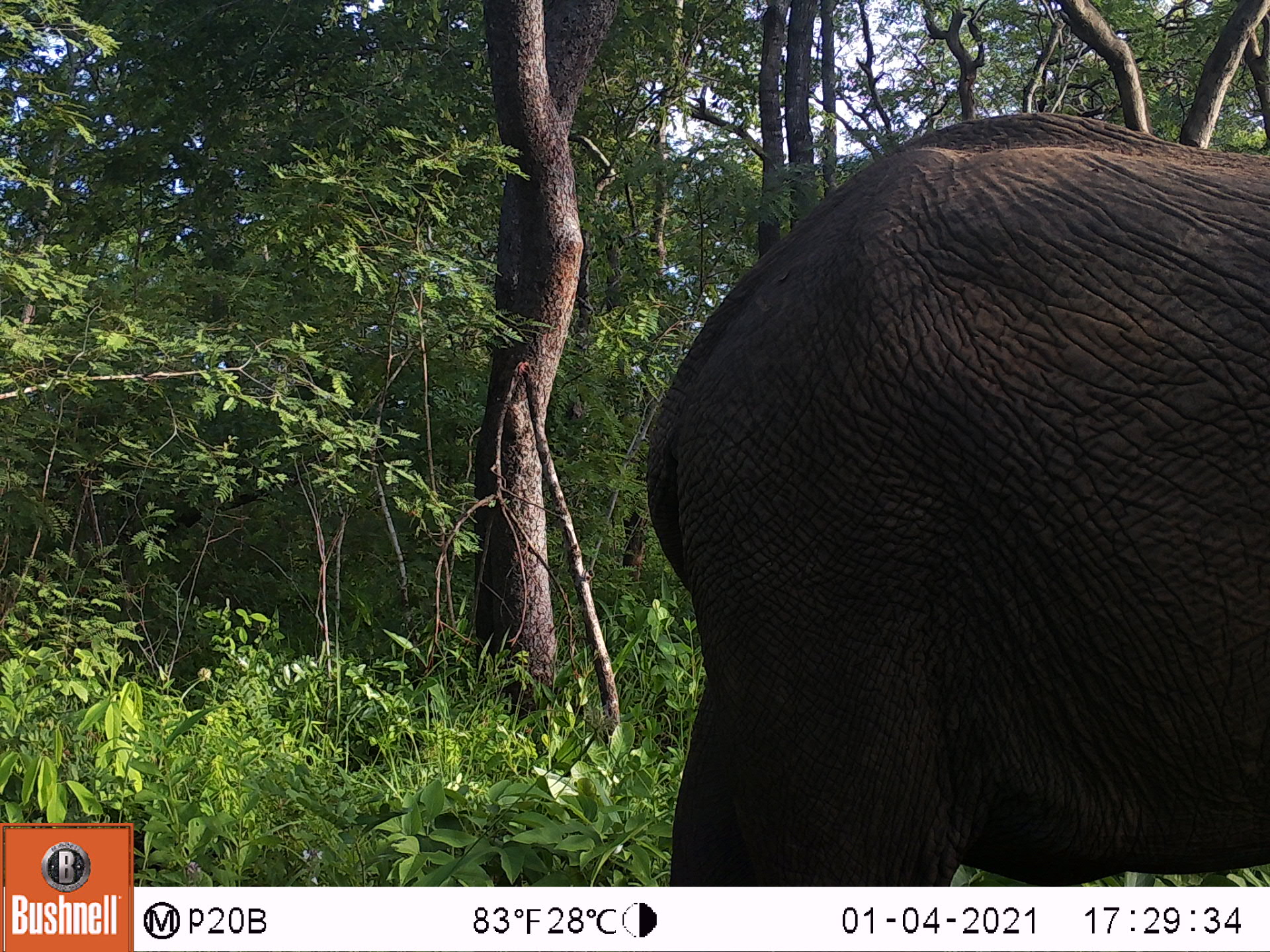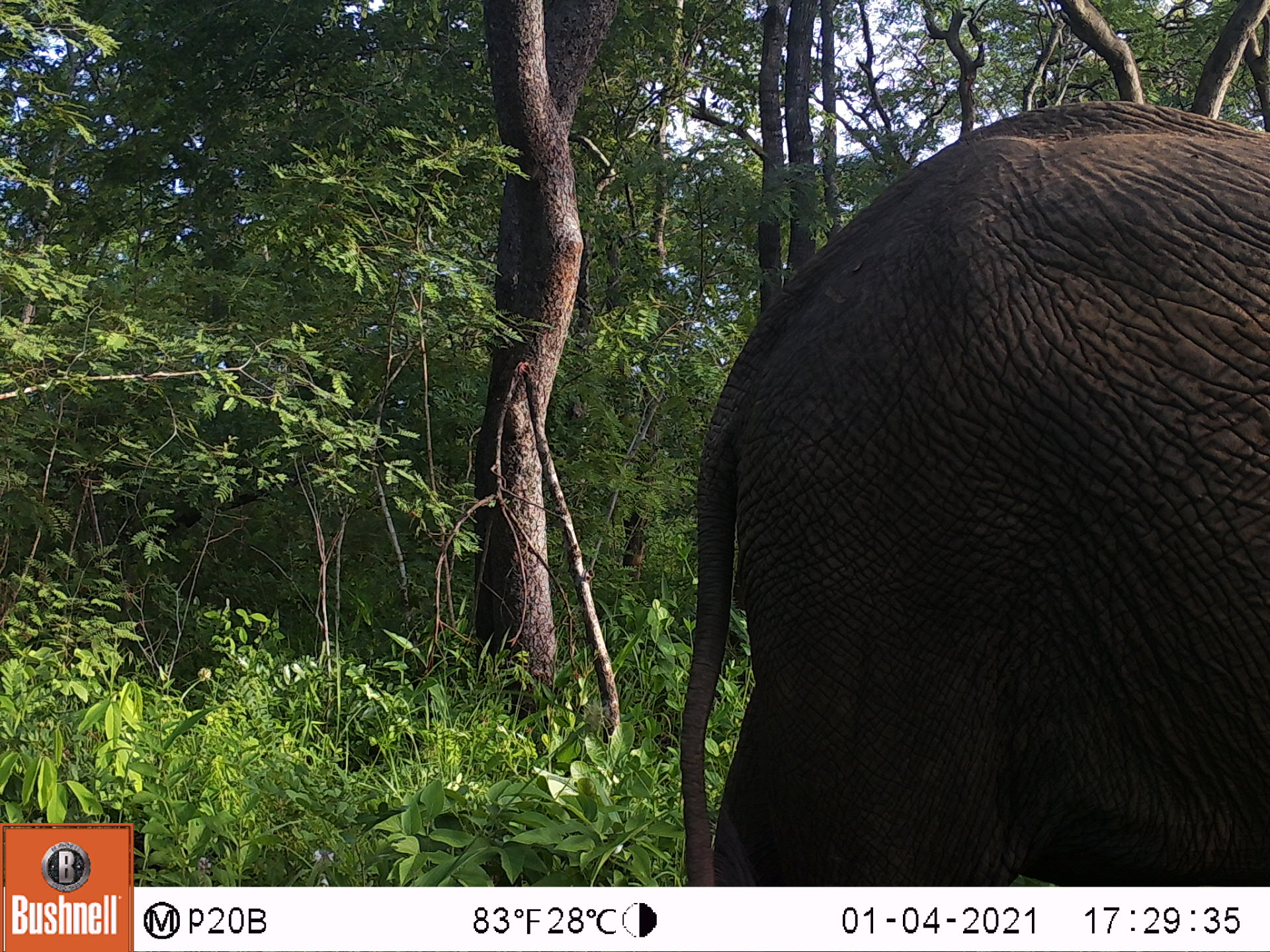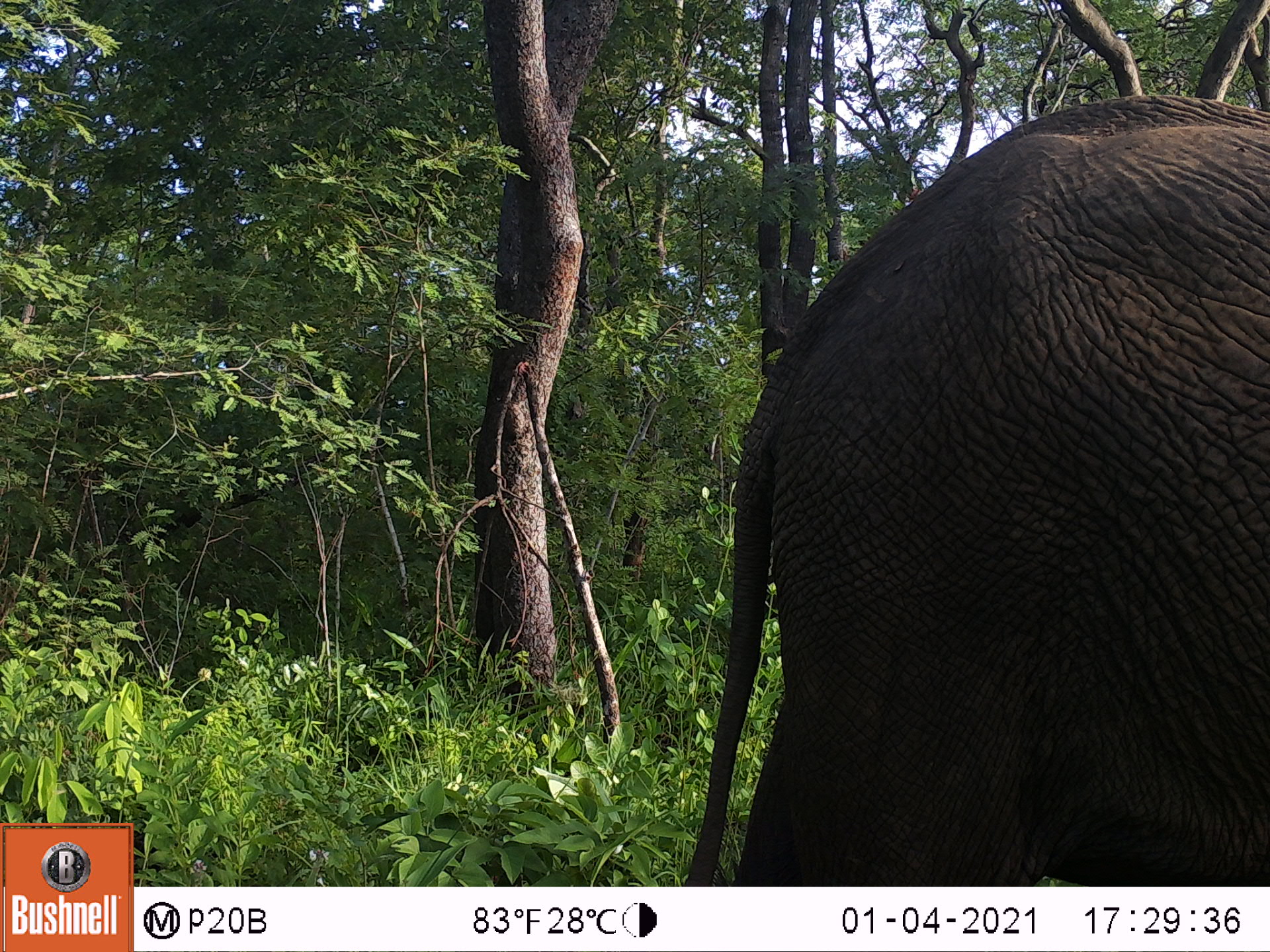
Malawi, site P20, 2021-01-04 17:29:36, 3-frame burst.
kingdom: Animalia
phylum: Chordata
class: Mammalia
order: Proboscidea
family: Elephantidae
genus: Loxodonta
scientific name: Loxodonta africana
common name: african savanna elephant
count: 1